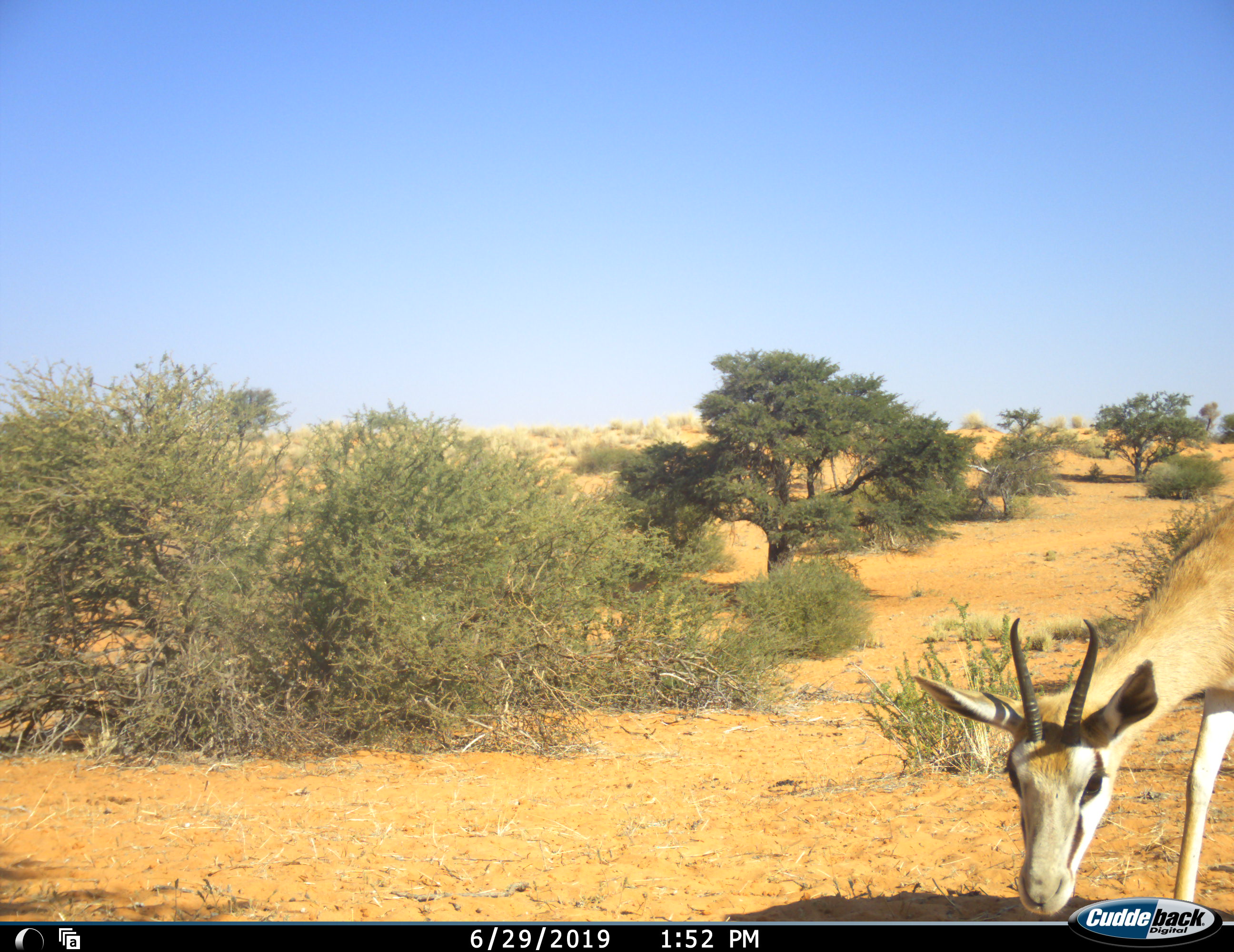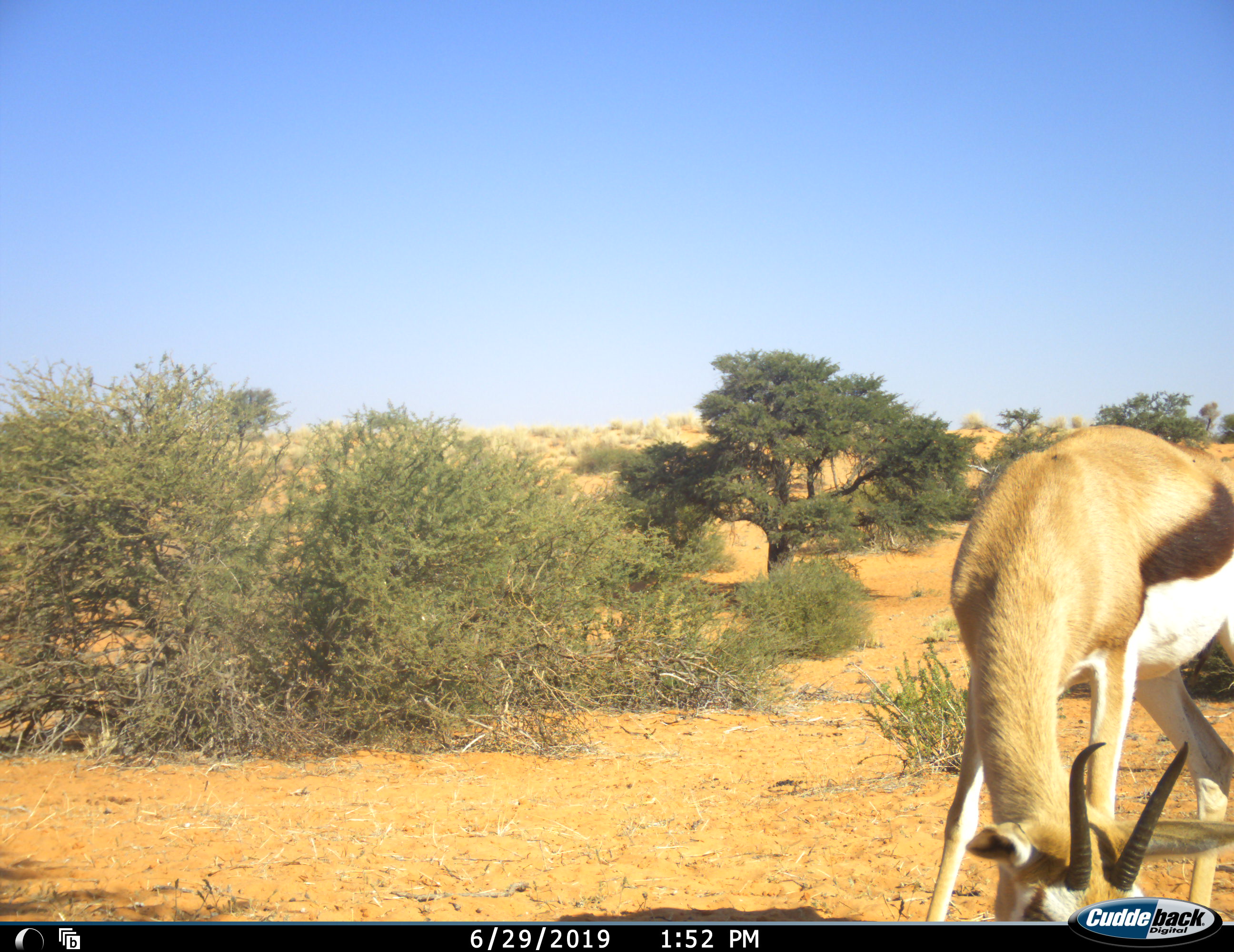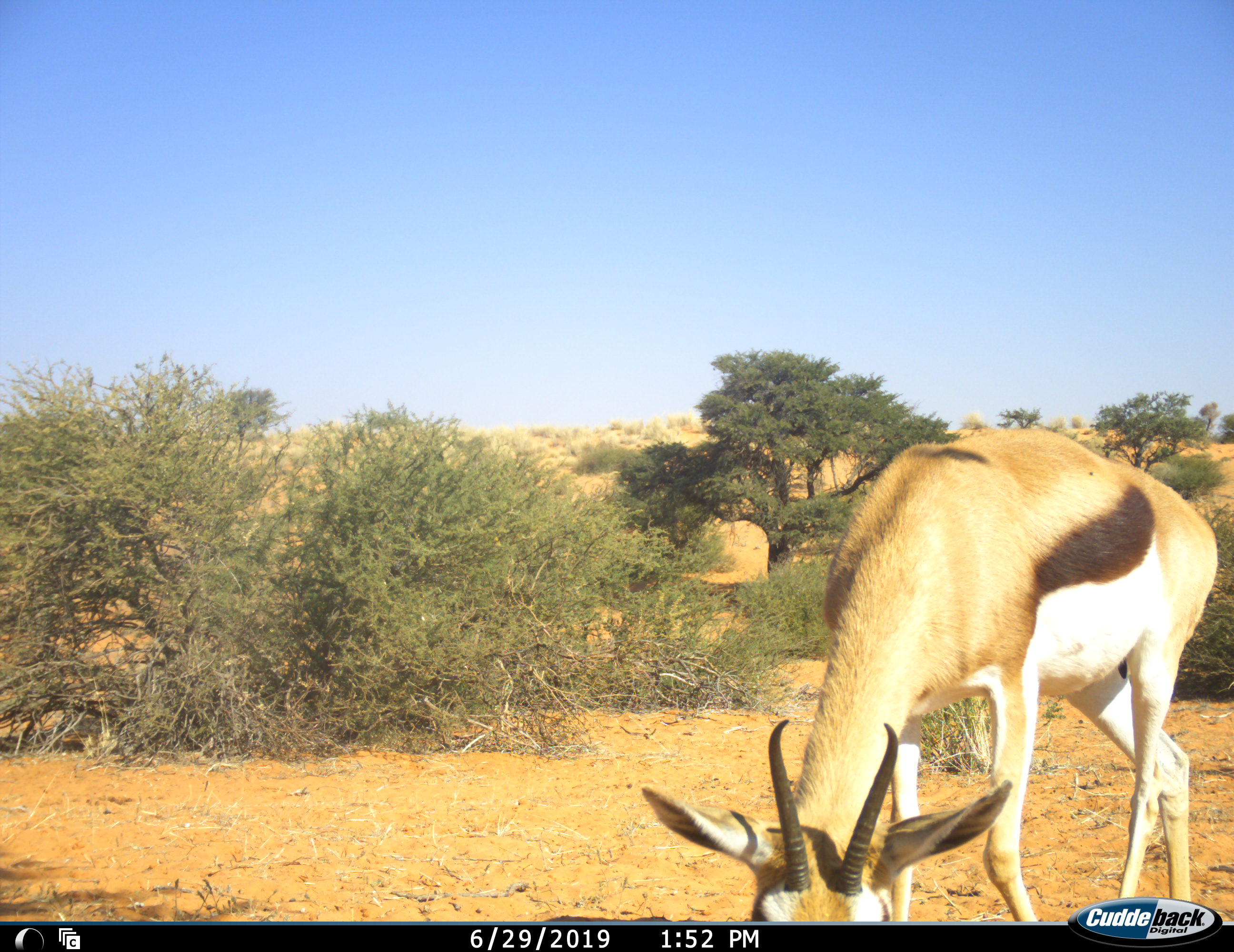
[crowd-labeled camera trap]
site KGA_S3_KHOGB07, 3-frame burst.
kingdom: Animalia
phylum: Chordata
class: Mammalia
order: Artiodactyla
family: Bovidae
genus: Antidorcas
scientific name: Antidorcas marsupialis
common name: springbok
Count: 1.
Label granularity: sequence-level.